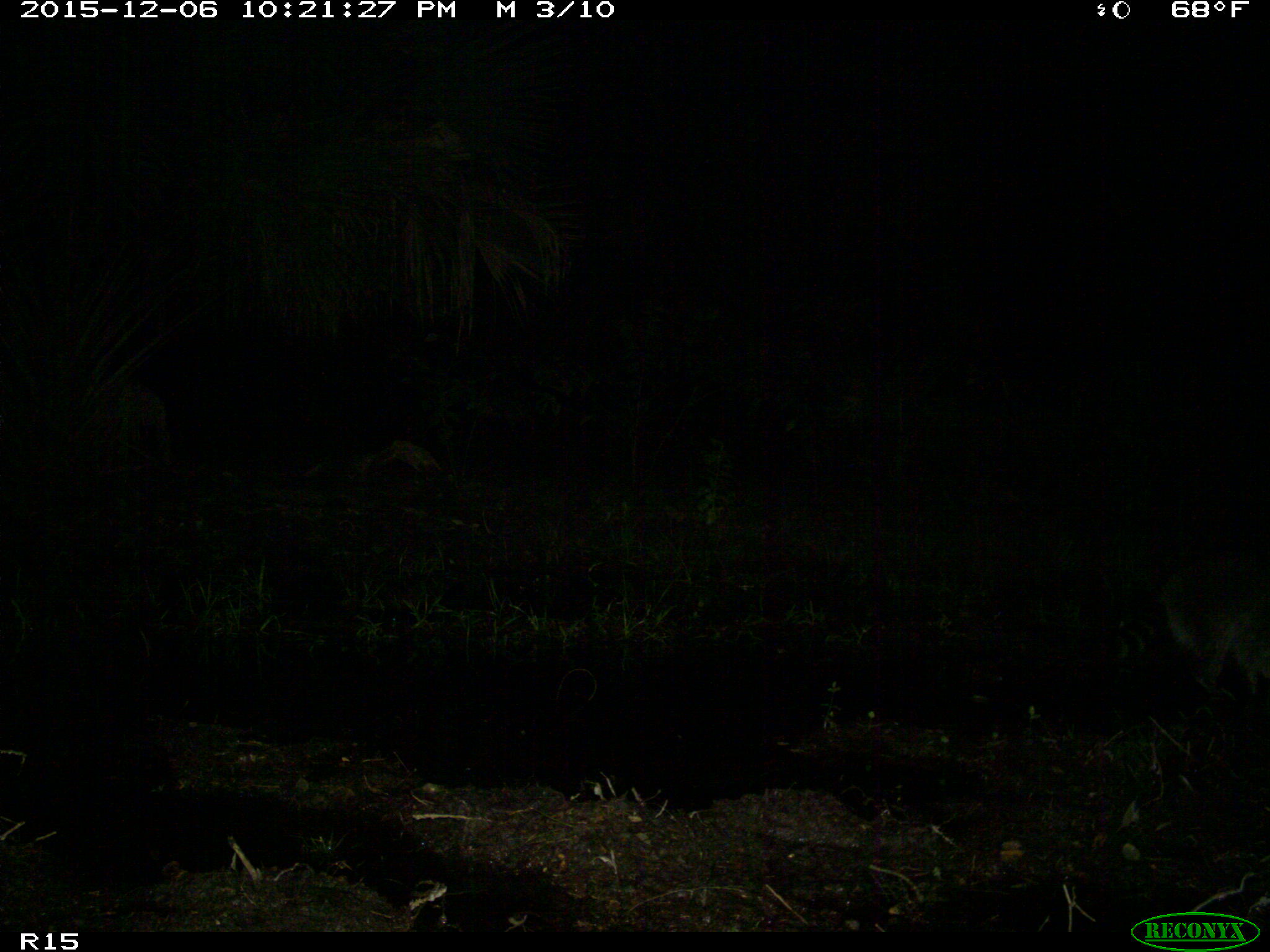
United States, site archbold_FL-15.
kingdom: Animalia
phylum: Chordata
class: Mammalia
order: Carnivora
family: Procyonidae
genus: Procyon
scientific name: Procyon lotor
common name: common raccoon